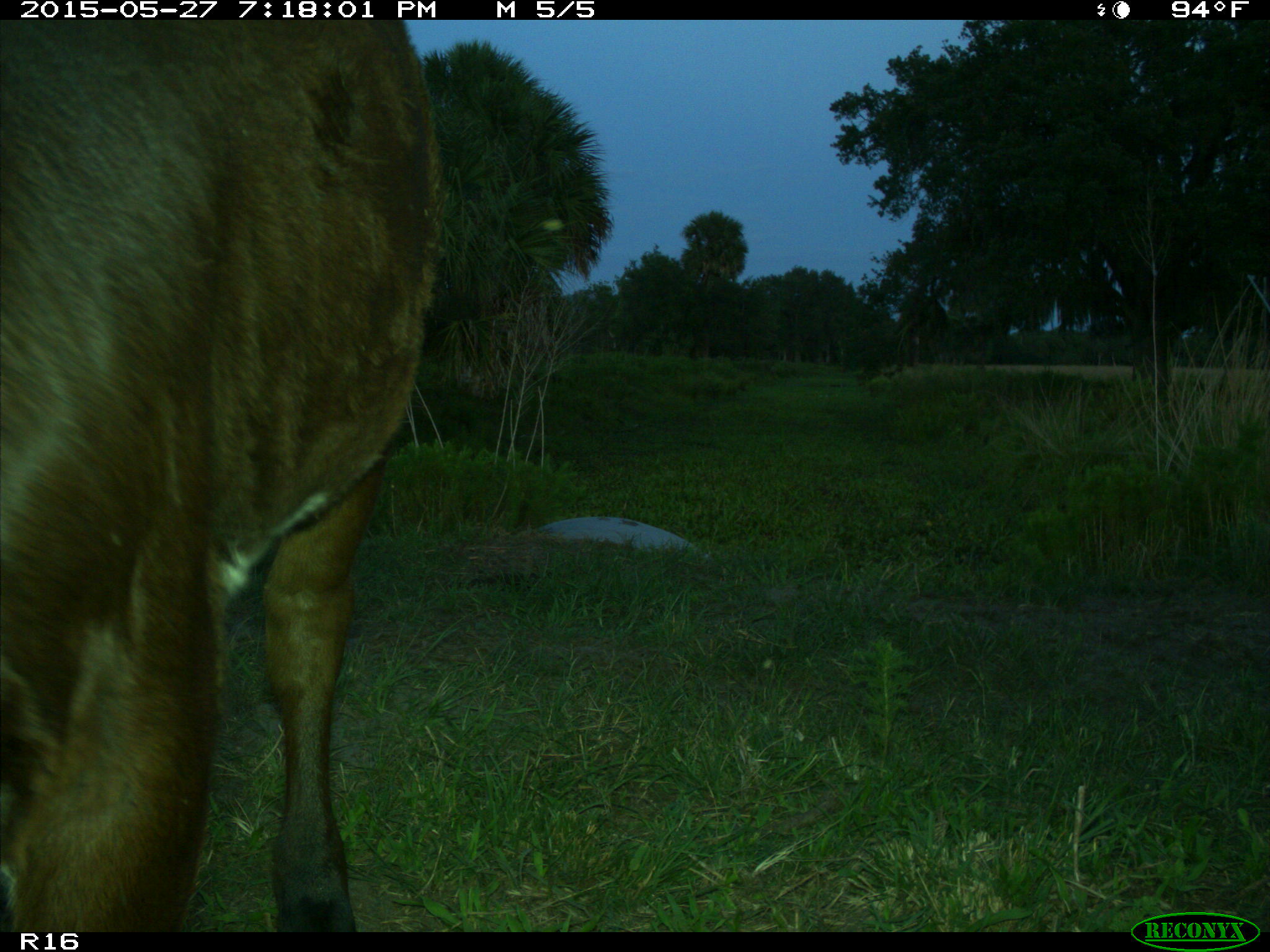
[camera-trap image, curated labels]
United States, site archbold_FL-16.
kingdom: Animalia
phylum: Chordata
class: Mammalia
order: Artiodactyla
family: Bovidae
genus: Bos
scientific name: Bos taurus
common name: domestic cow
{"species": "Bos taurus (domestic cow)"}